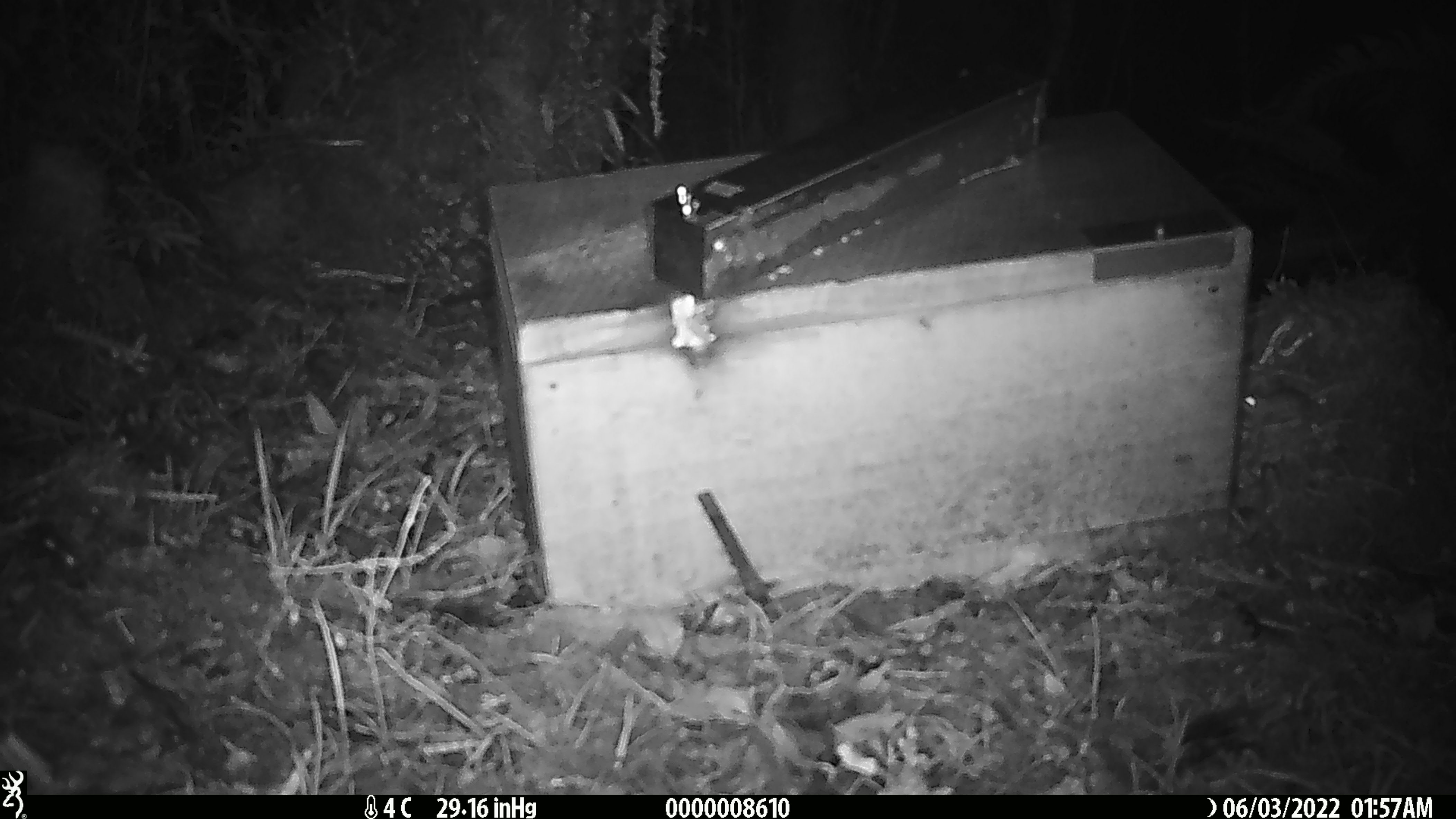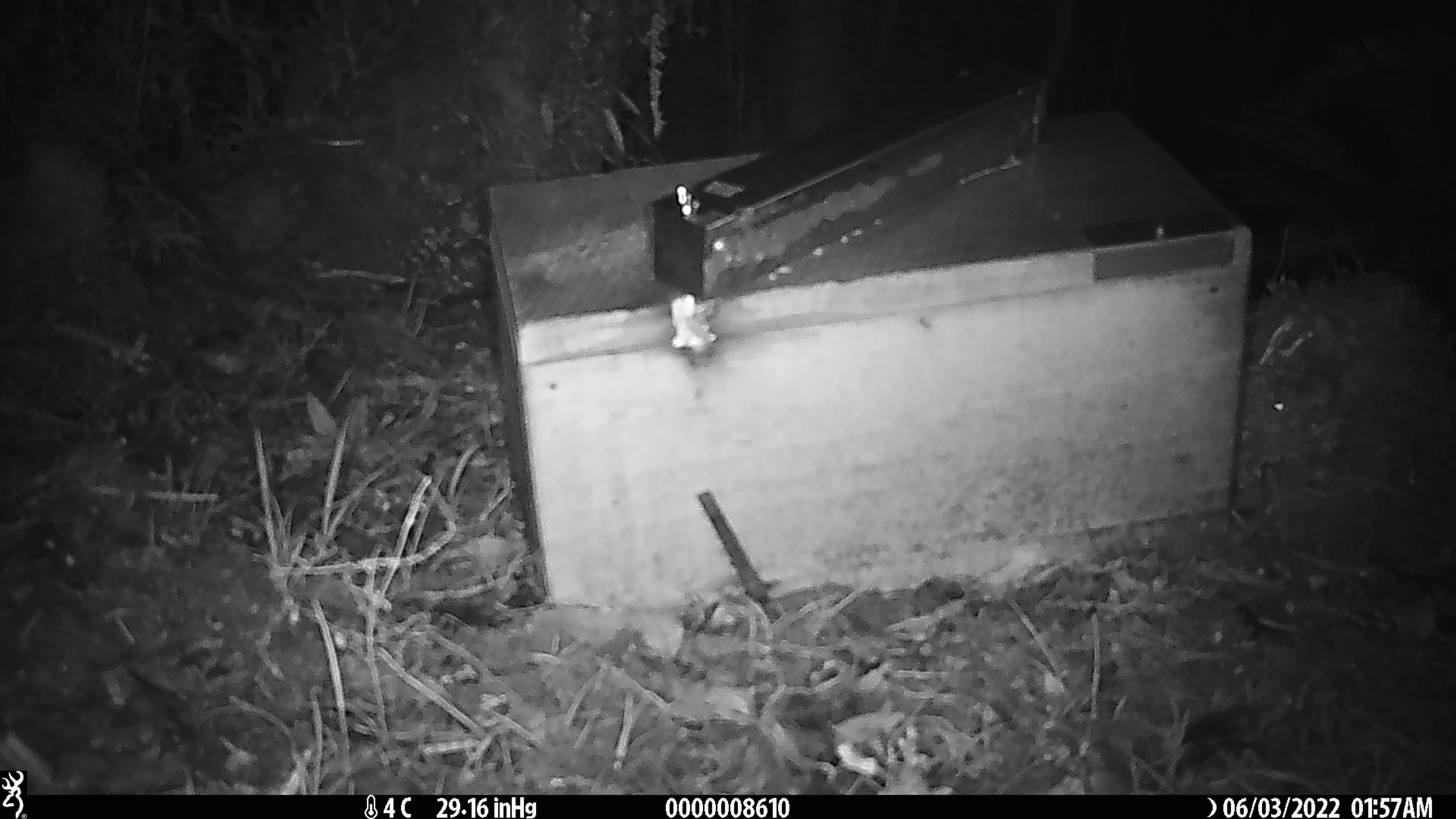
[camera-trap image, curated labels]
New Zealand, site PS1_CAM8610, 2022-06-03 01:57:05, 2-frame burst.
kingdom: Animalia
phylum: Chordata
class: Mammalia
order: Rodentia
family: Muridae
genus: Mus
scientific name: Mus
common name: mouse